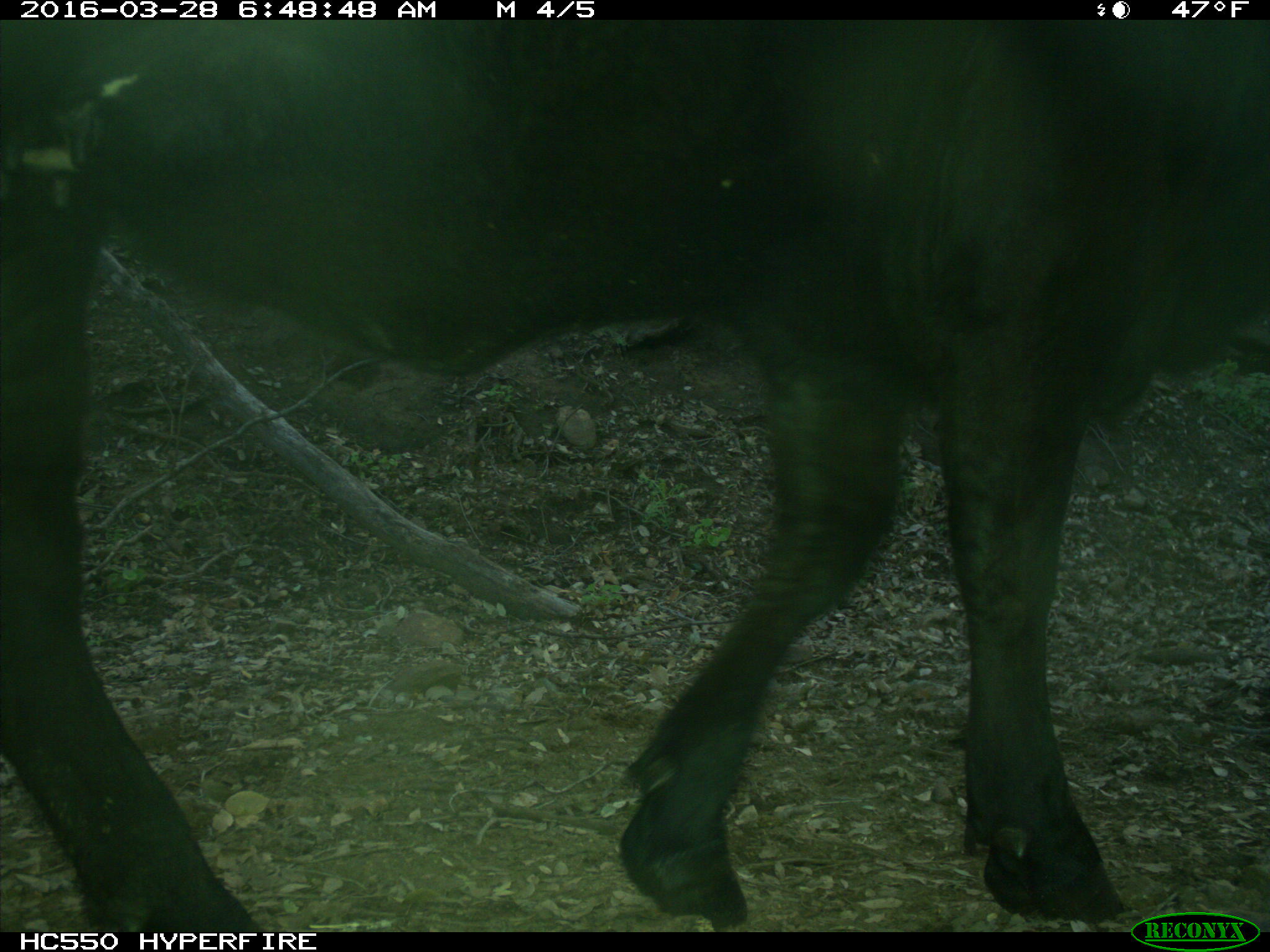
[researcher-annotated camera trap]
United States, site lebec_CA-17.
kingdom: Animalia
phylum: Chordata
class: Mammalia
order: Artiodactyla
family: Bovidae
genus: Bos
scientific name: Bos taurus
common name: domestic cow